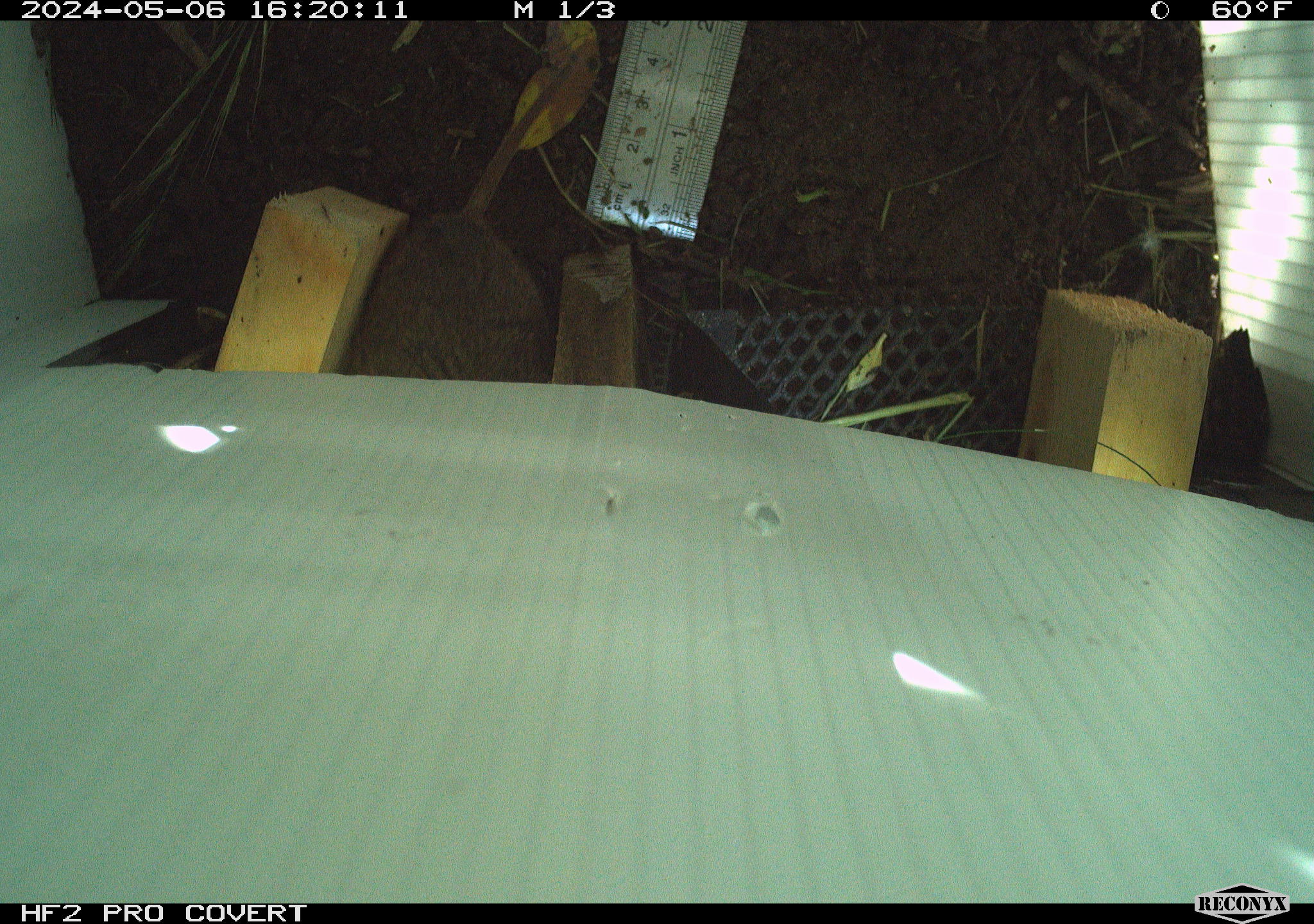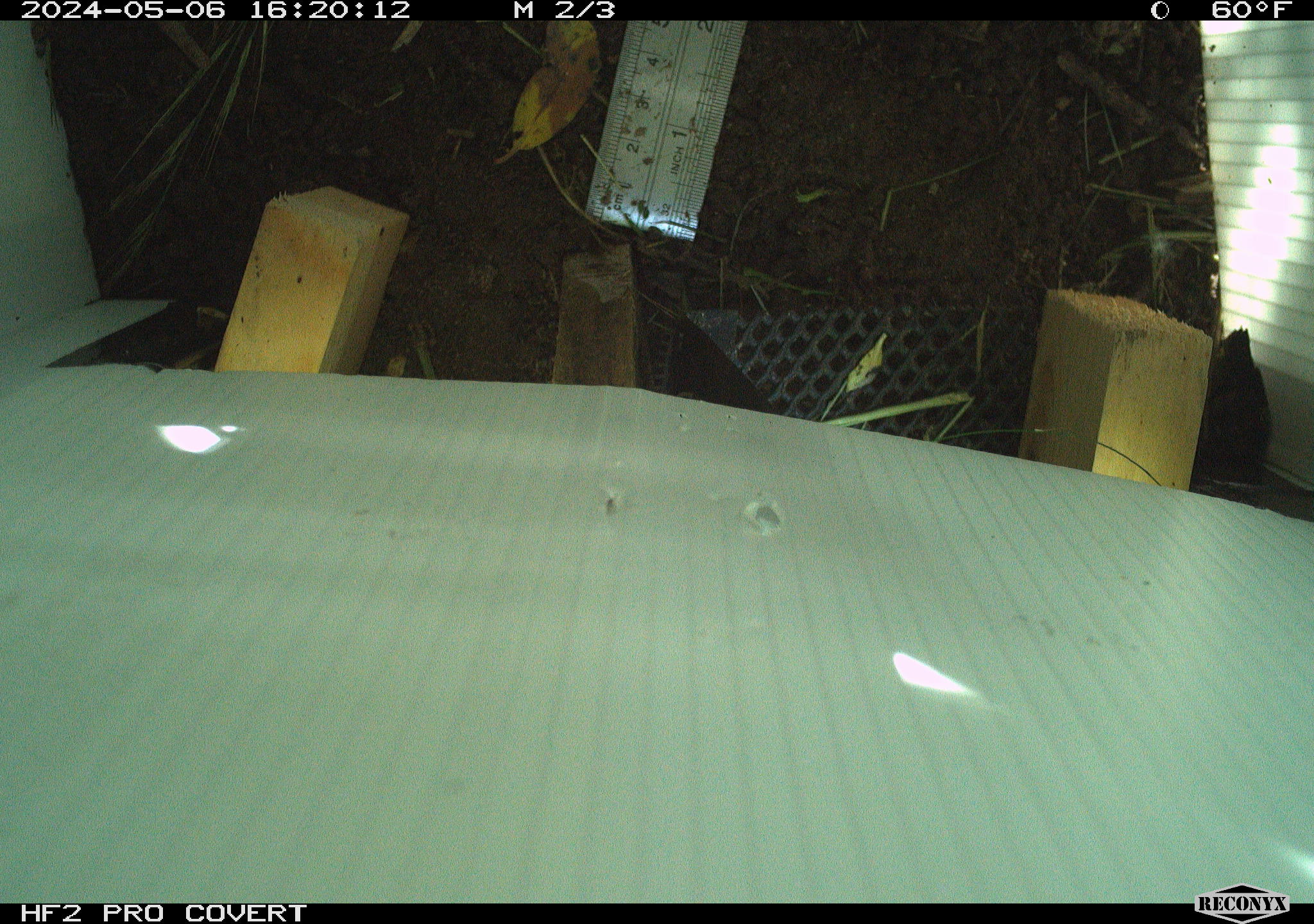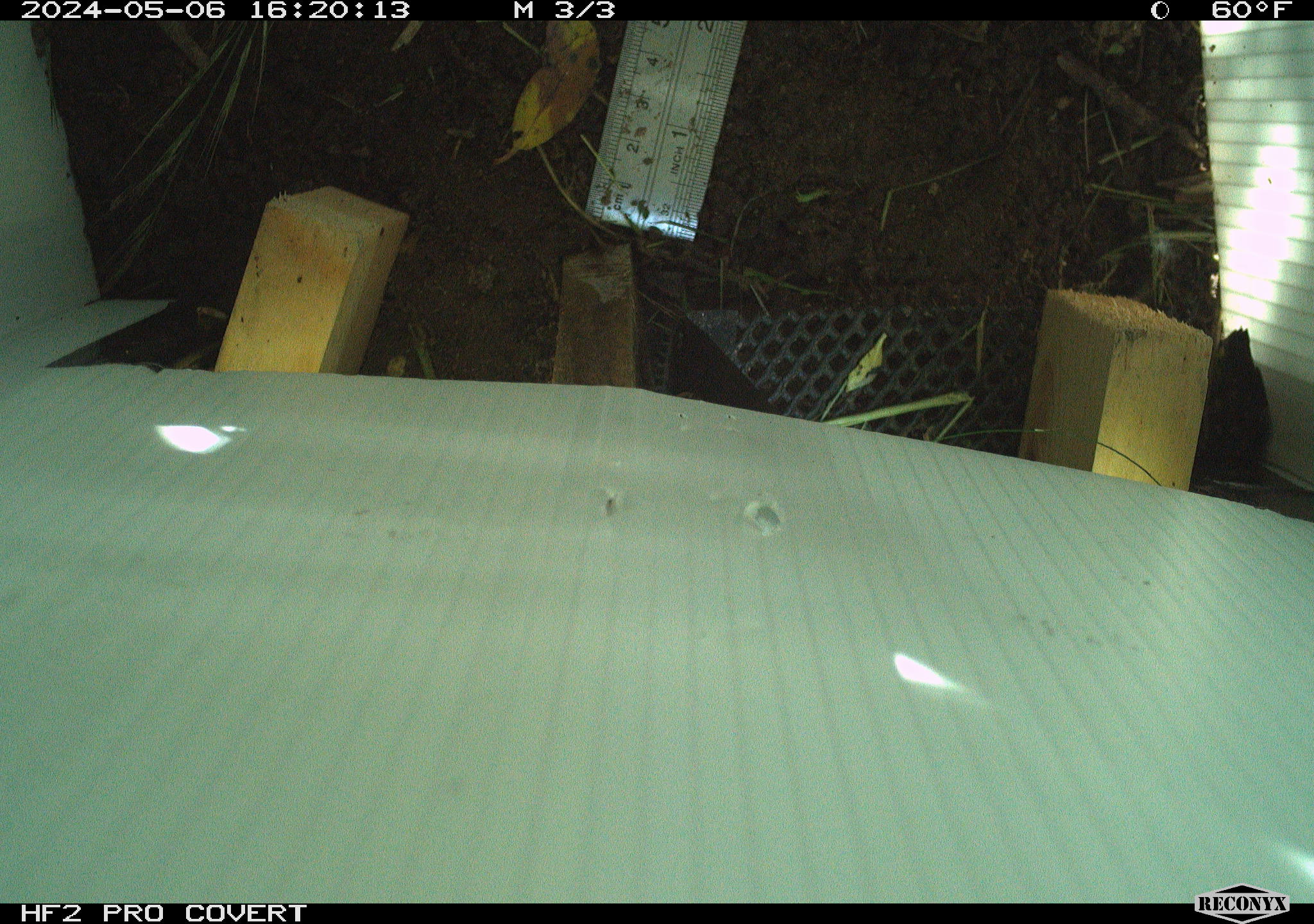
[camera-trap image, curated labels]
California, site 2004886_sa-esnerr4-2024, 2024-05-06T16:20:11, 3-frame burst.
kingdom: Animalia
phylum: Chordata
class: Mammalia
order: Rodentia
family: Cricetidae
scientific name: Cricetidae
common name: hamsters, voles, lemmings, and allies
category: cricetidae family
Cricetidae family (hamsters, voles, lemmings, and allies) (Cricetidae).